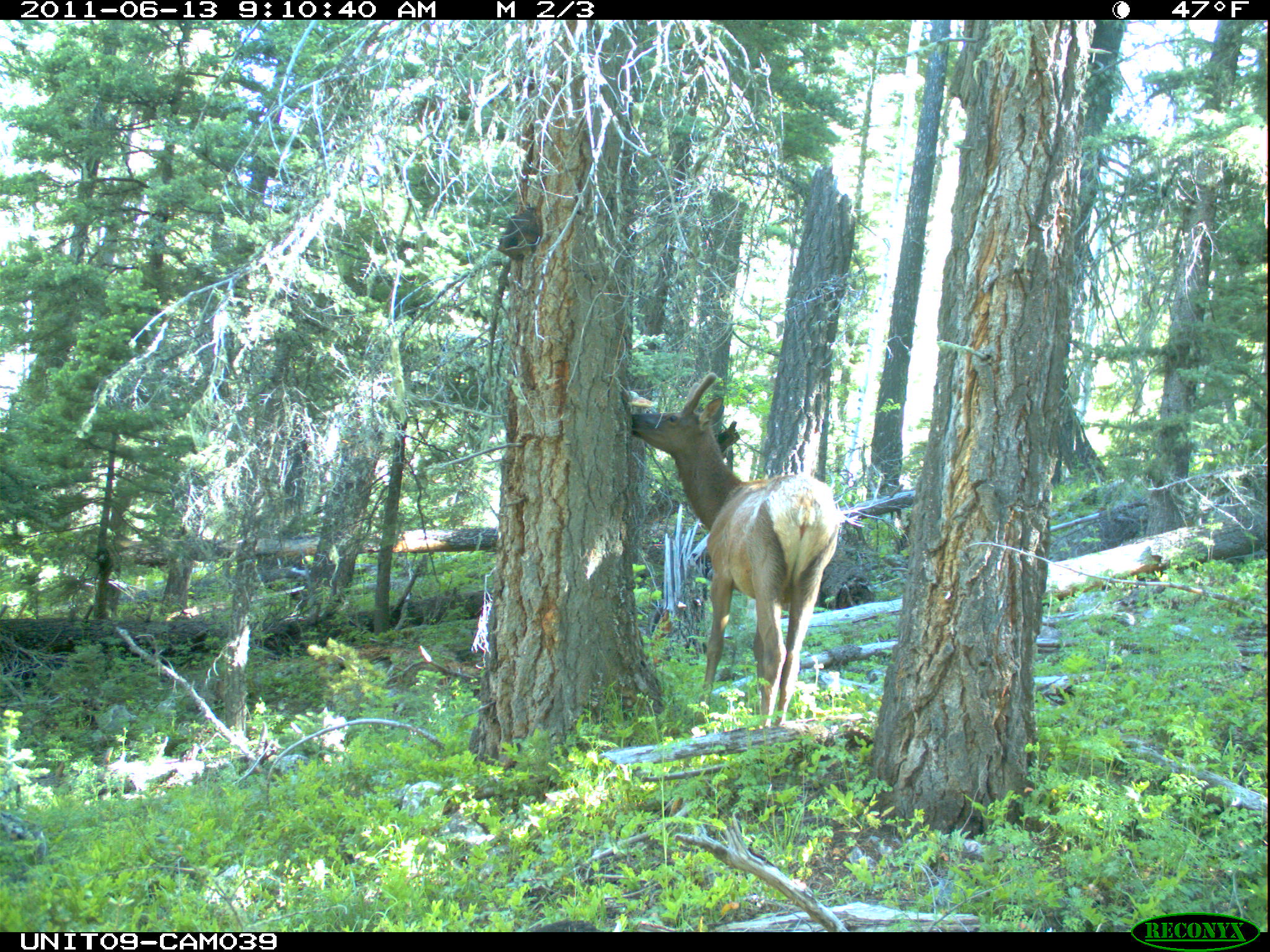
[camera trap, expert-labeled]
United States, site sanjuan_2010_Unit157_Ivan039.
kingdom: Animalia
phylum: Chordata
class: Mammalia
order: Artiodactyla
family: Cervidae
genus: Cervus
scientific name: Cervus elaphus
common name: red deer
Cervus elaphus (red deer).